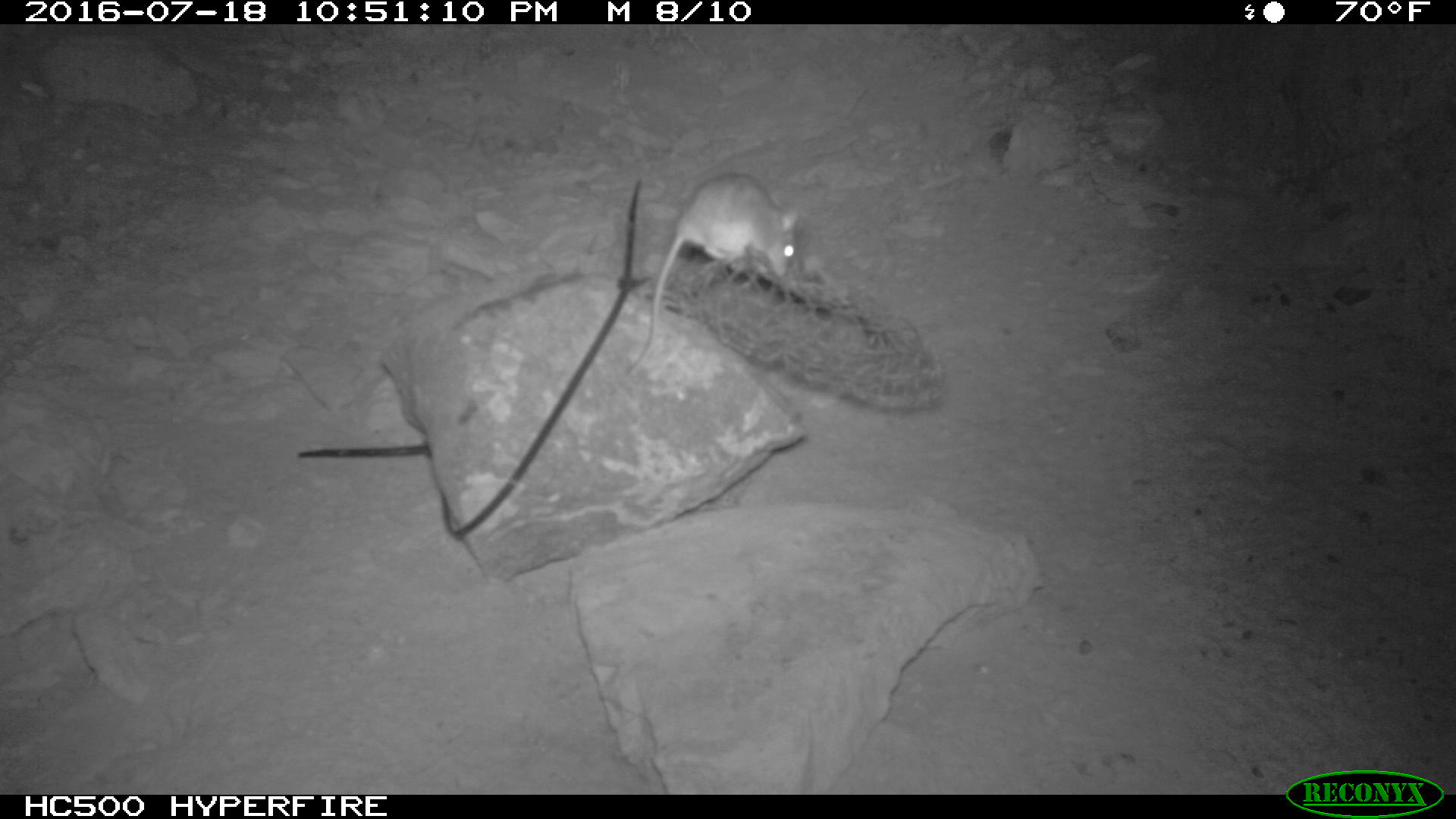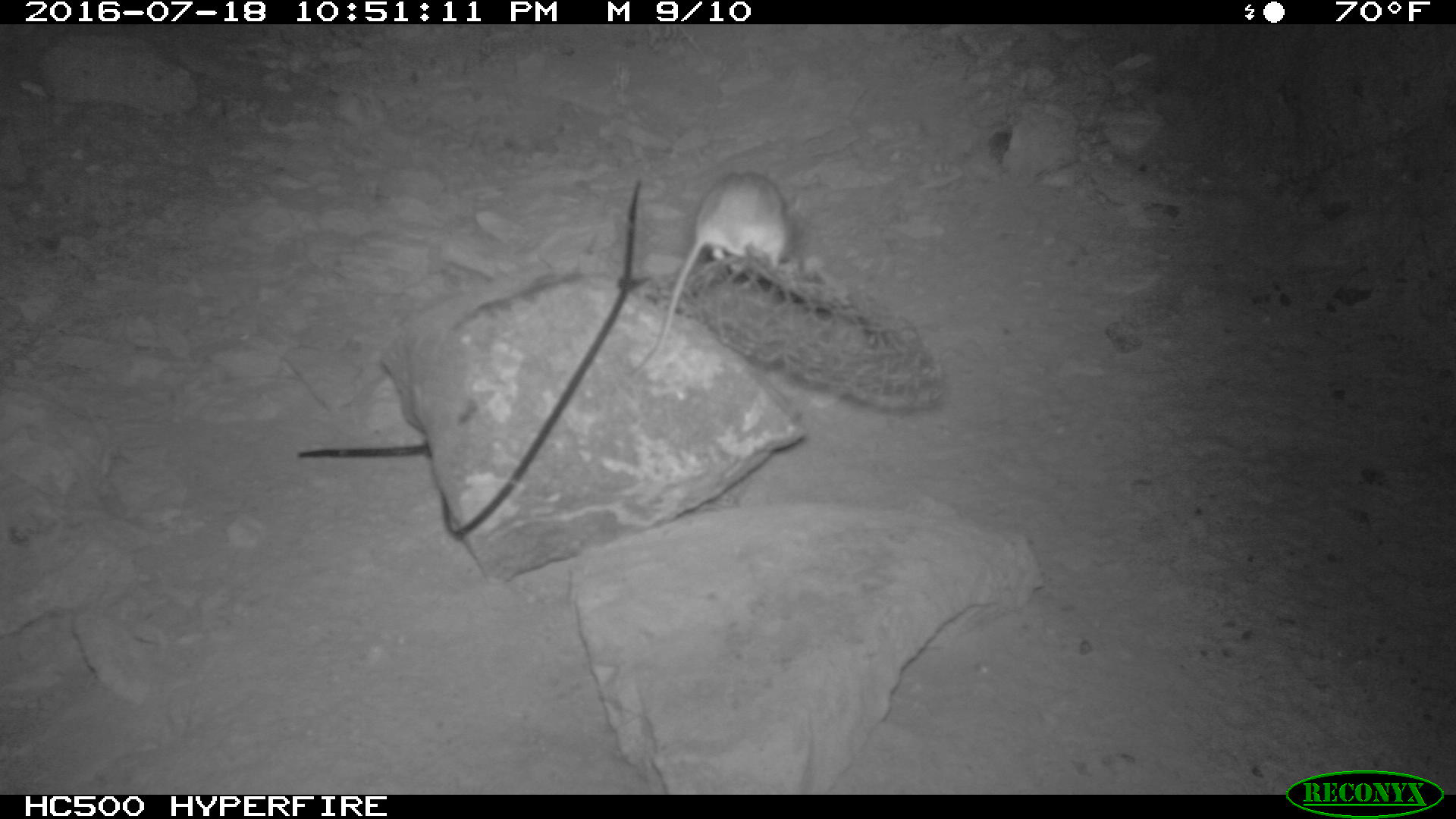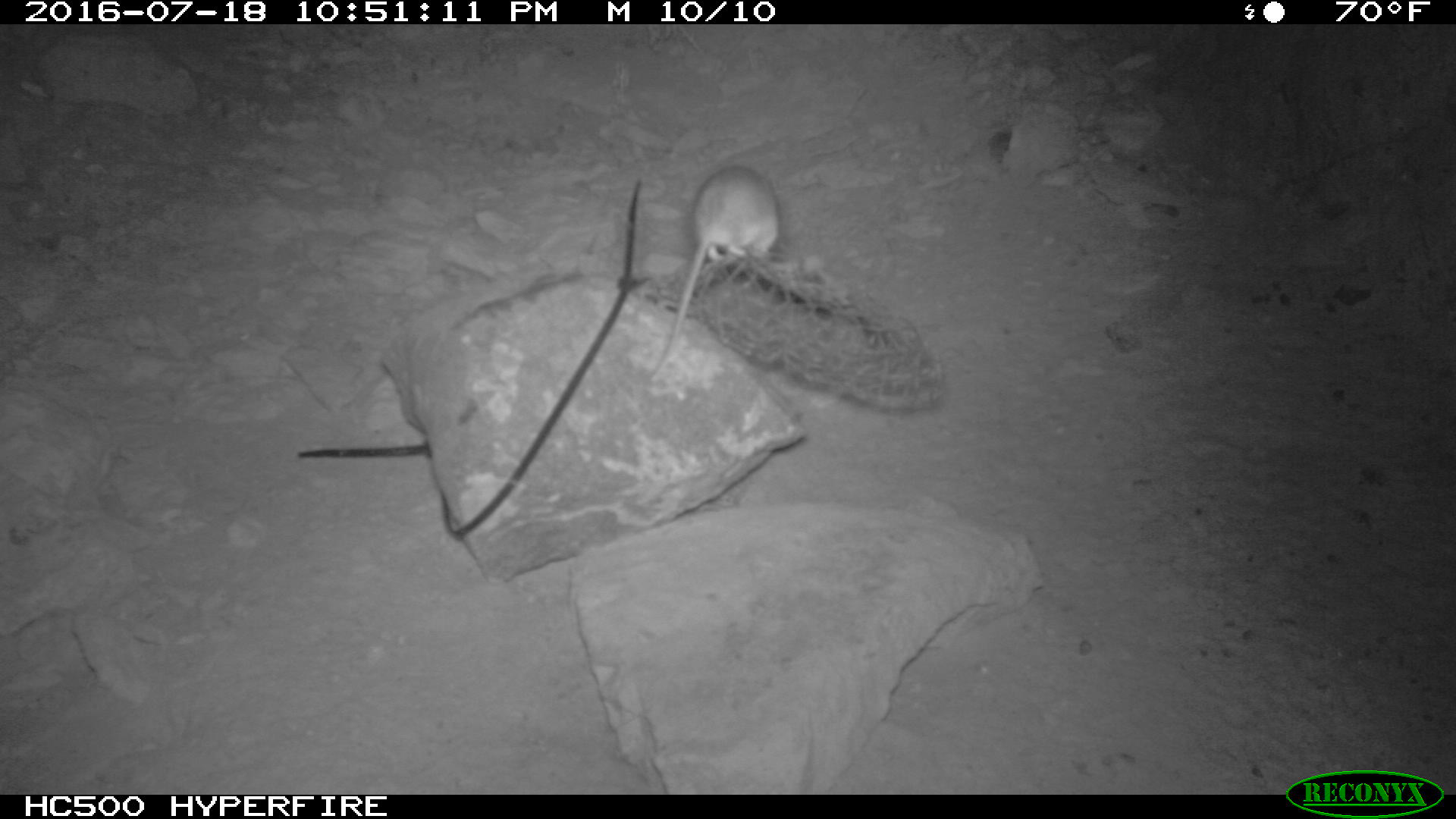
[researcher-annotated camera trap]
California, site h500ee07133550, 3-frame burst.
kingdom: Animalia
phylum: Chordata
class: Mammalia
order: Rodentia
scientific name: Rodentia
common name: rodent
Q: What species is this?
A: Rodent (Rodentia).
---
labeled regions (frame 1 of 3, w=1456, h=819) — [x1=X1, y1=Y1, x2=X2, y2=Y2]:
rodent: [x1=628, y1=172, x2=804, y2=372]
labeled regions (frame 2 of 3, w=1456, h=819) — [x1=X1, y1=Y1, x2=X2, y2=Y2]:
rodent: [x1=629, y1=171, x2=795, y2=373]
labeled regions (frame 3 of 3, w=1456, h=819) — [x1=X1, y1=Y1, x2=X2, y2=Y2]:
rodent: [x1=645, y1=164, x2=783, y2=386]